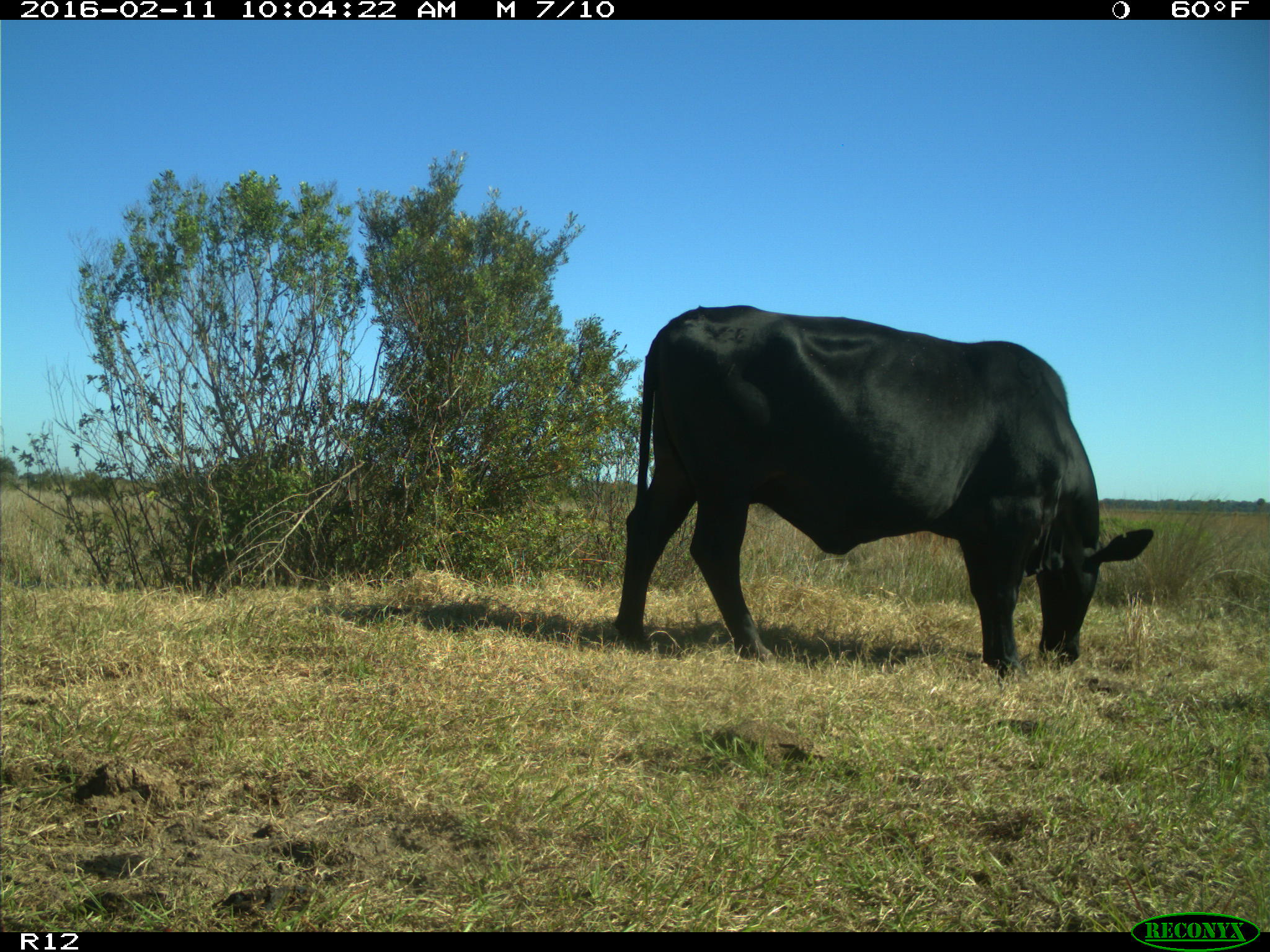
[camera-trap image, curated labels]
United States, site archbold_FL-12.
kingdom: Animalia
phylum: Chordata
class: Mammalia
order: Artiodactyla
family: Bovidae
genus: Bos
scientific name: Bos taurus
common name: domestic cow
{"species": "Bos taurus (domestic cow)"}